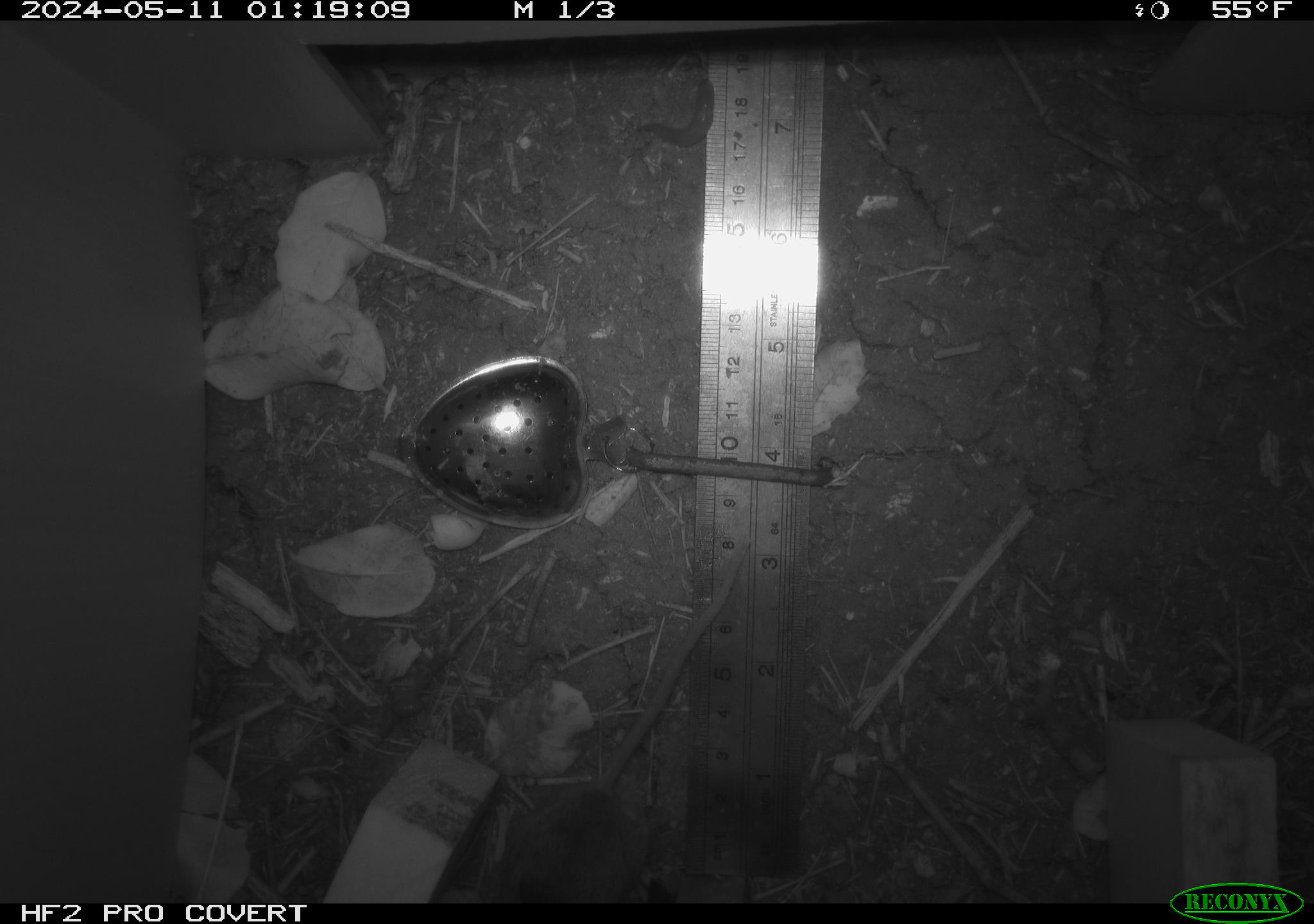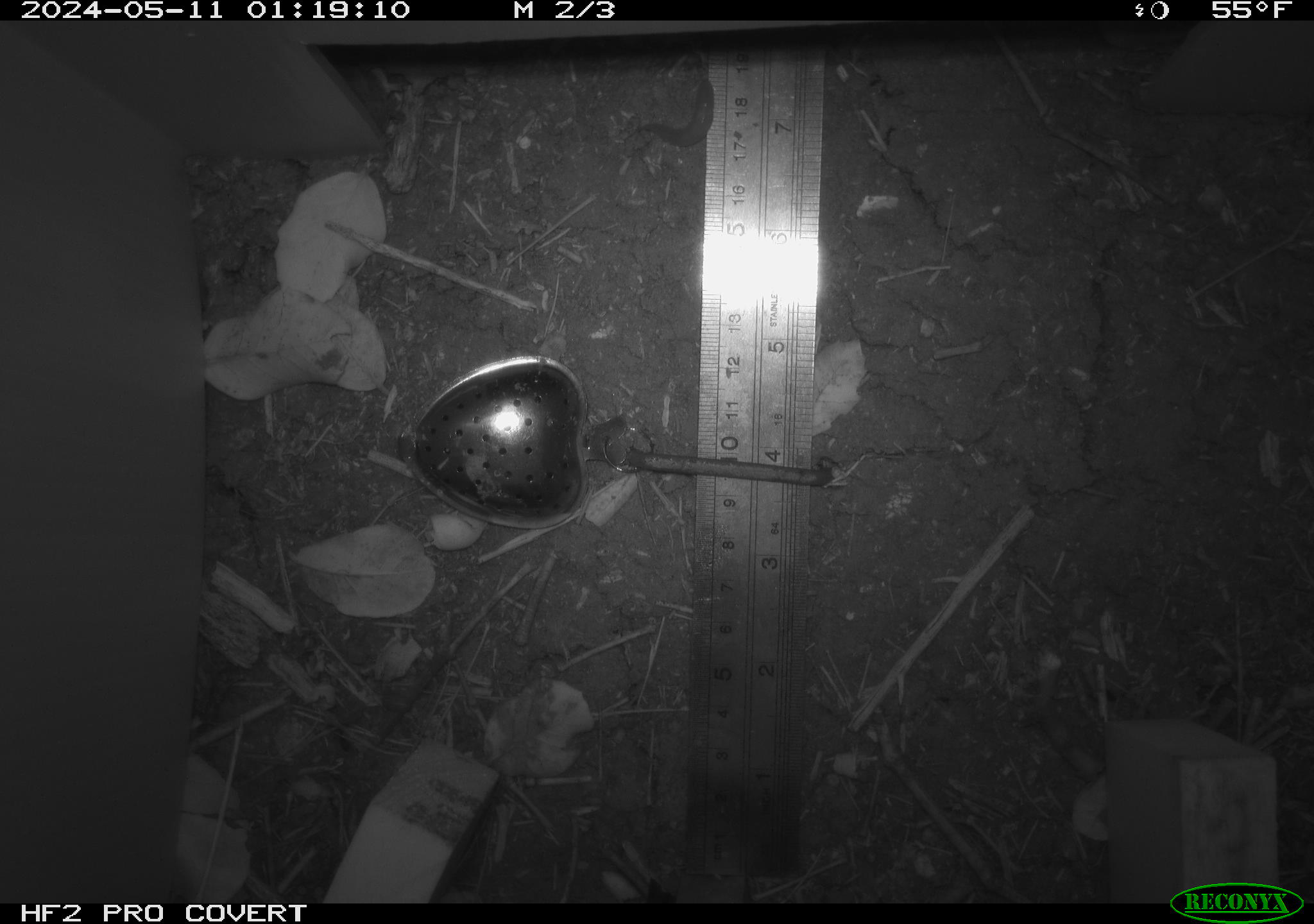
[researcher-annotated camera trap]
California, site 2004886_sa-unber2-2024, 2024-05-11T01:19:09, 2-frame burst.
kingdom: Animalia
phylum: Chordata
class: Mammalia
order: Rodentia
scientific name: Rodentia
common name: mouse species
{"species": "mouse species (Rodentia)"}